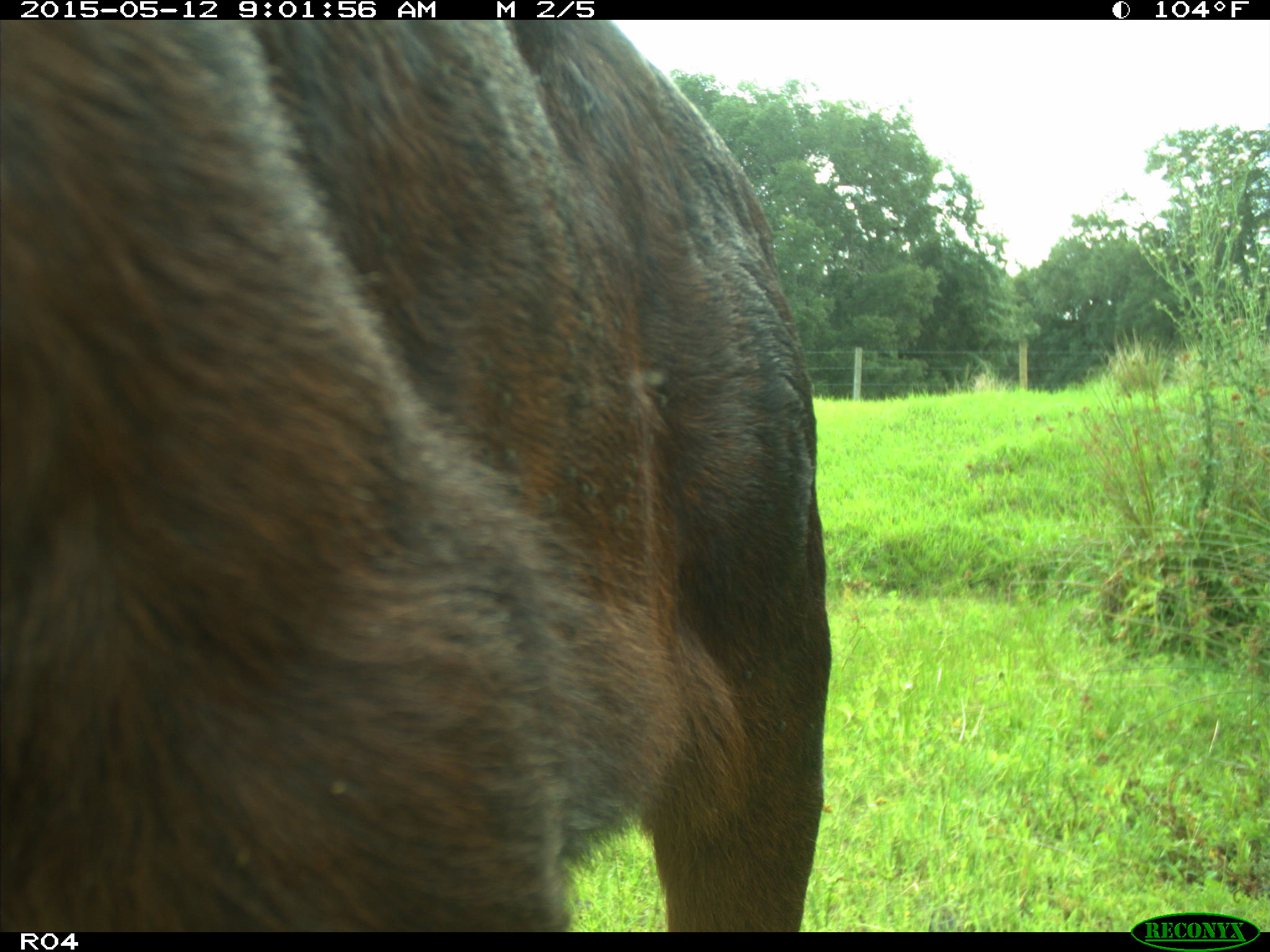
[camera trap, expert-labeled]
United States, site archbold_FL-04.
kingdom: Animalia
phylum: Chordata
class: Mammalia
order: Artiodactyla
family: Bovidae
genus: Bos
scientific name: Bos taurus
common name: domestic cow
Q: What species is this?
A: Bos taurus (domestic cow).